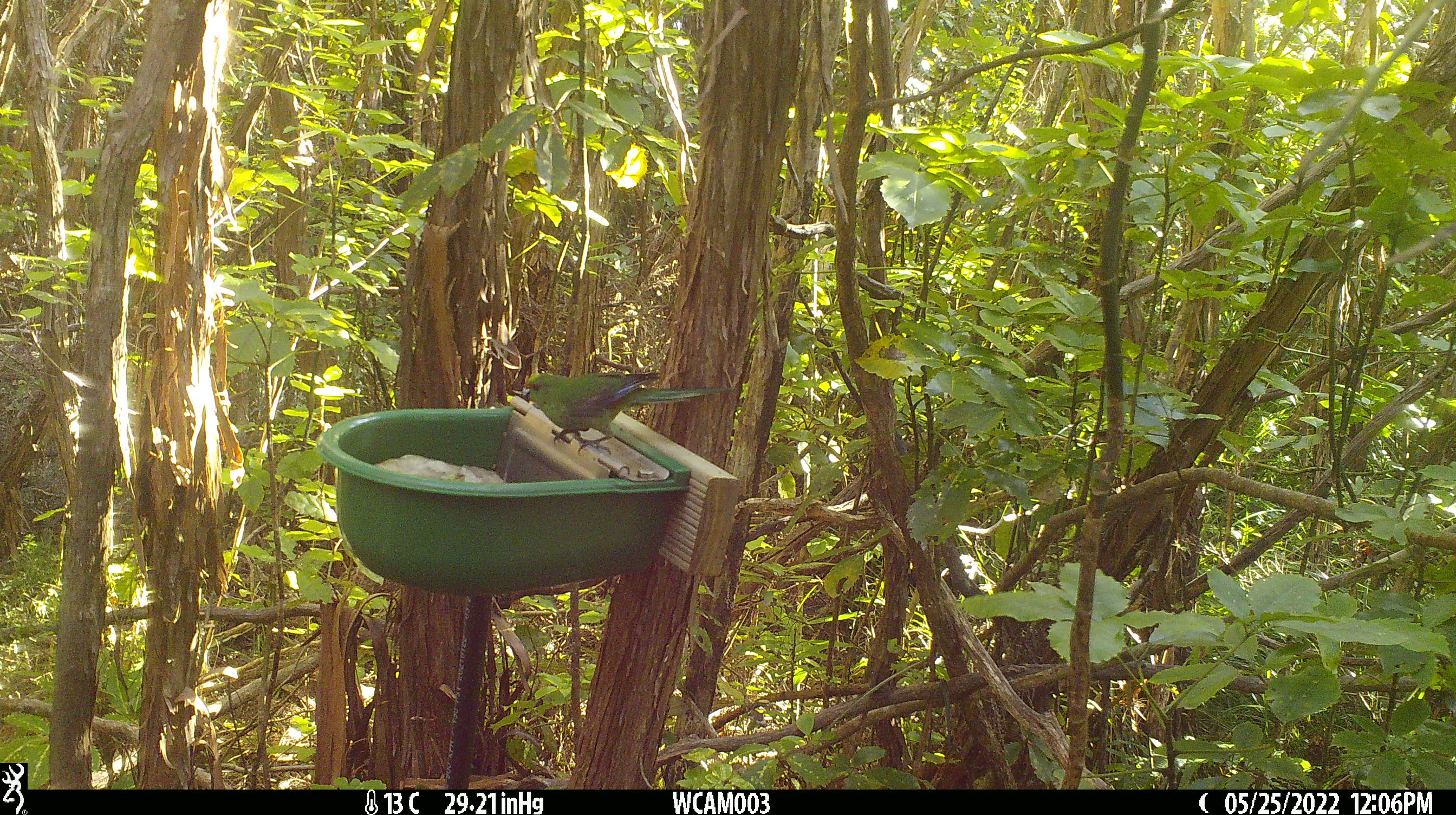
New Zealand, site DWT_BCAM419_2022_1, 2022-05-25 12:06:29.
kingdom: Animalia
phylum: Chordata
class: Aves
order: Psittaciformes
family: Psittaculidae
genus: Cyanoramphus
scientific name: Cyanoramphus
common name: parakeet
Parakeet (Cyanoramphus).